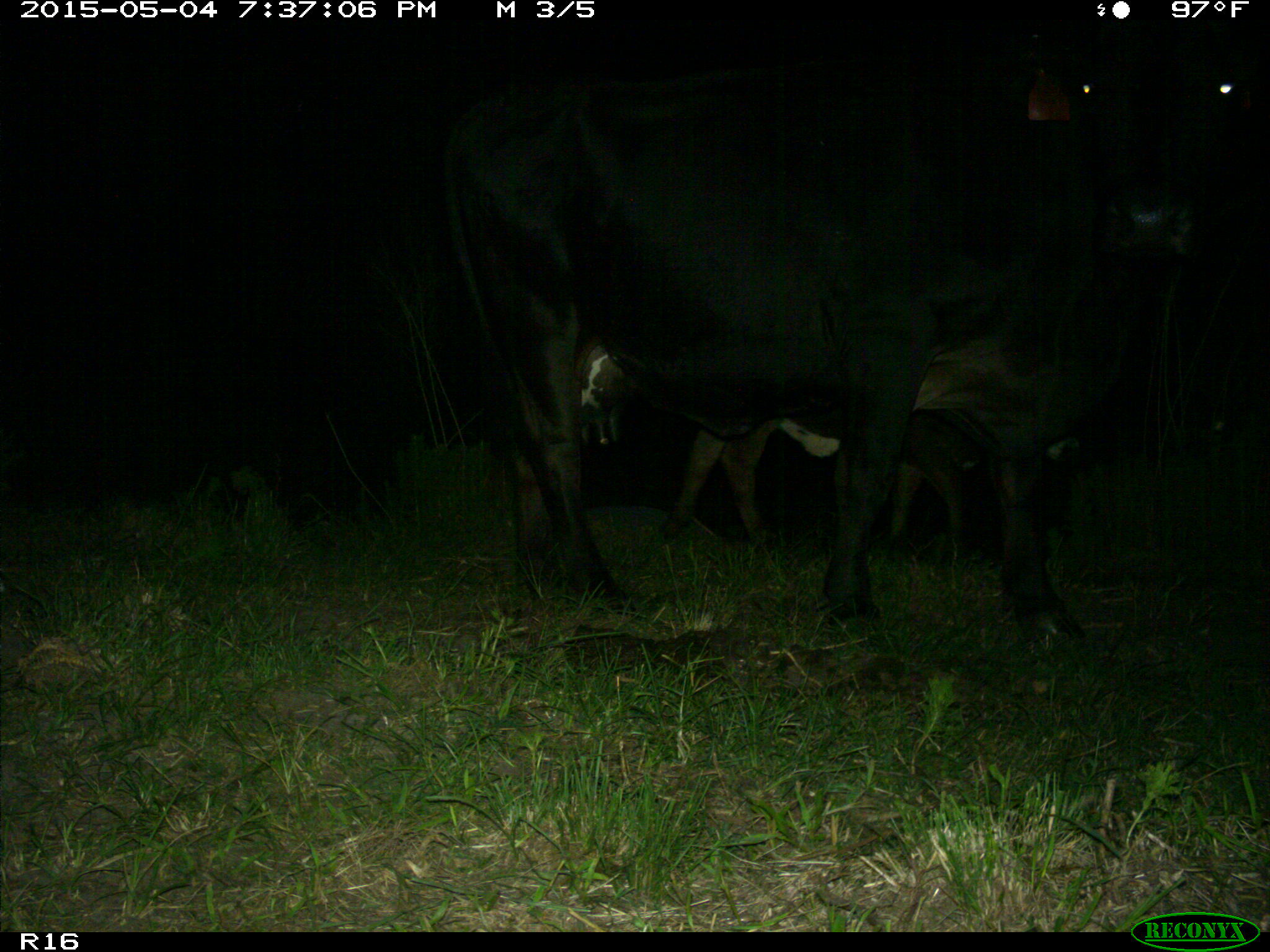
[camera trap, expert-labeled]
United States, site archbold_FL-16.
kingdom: Animalia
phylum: Chordata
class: Mammalia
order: Artiodactyla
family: Bovidae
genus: Bos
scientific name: Bos taurus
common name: domestic cow